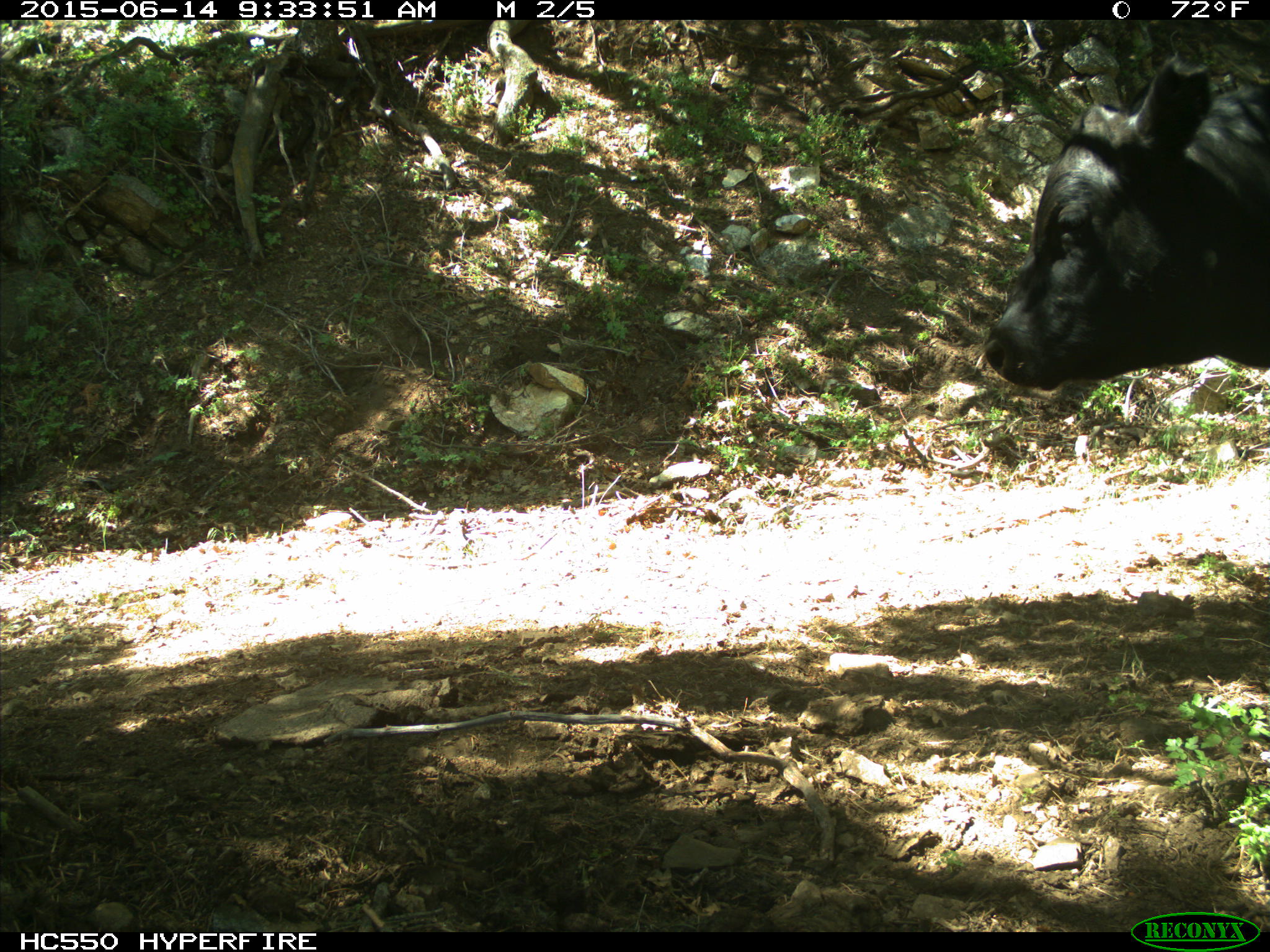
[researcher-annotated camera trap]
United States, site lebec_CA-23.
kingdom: Animalia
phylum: Chordata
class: Mammalia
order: Artiodactyla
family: Bovidae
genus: Bos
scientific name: Bos taurus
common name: domestic cow